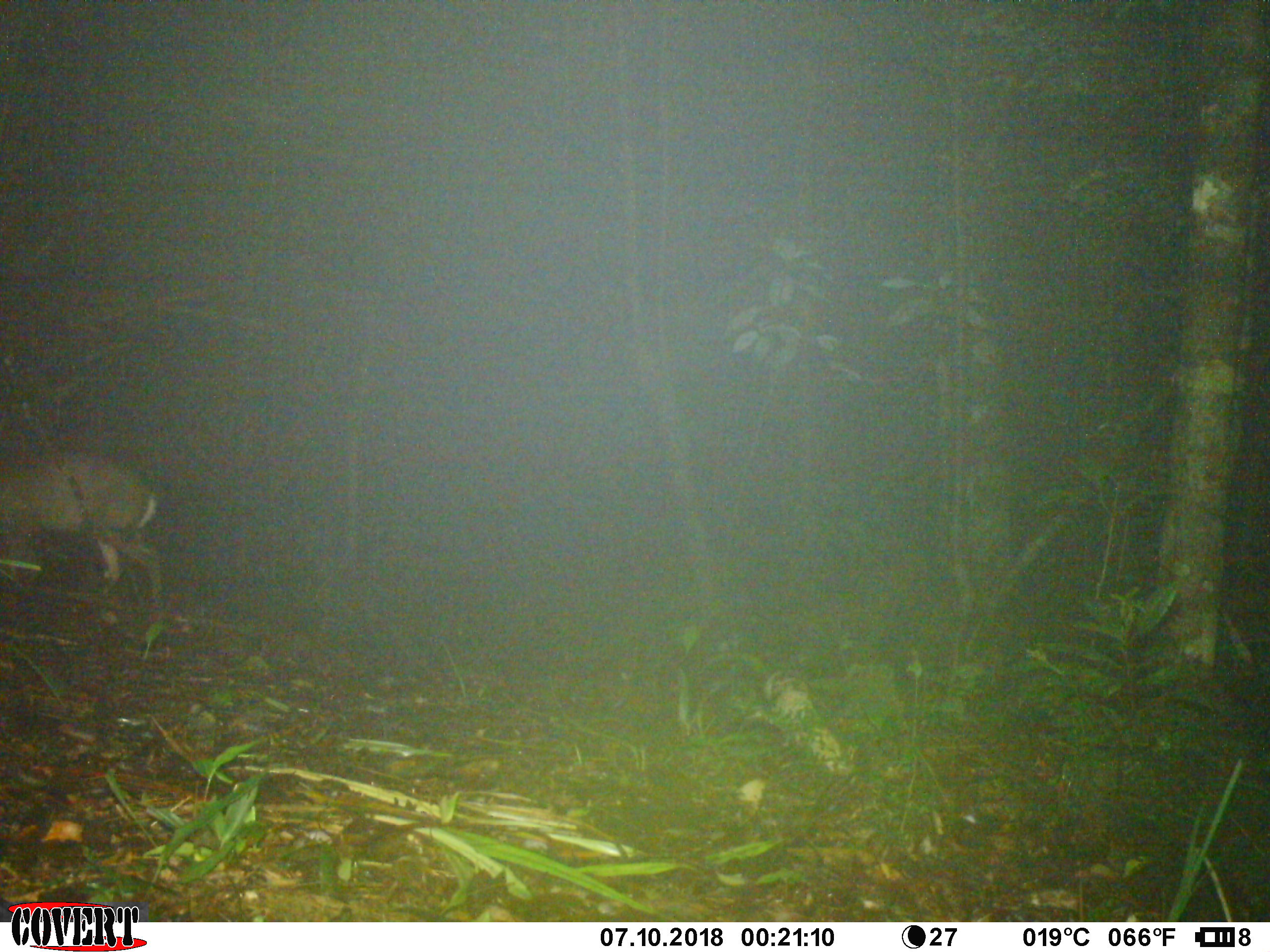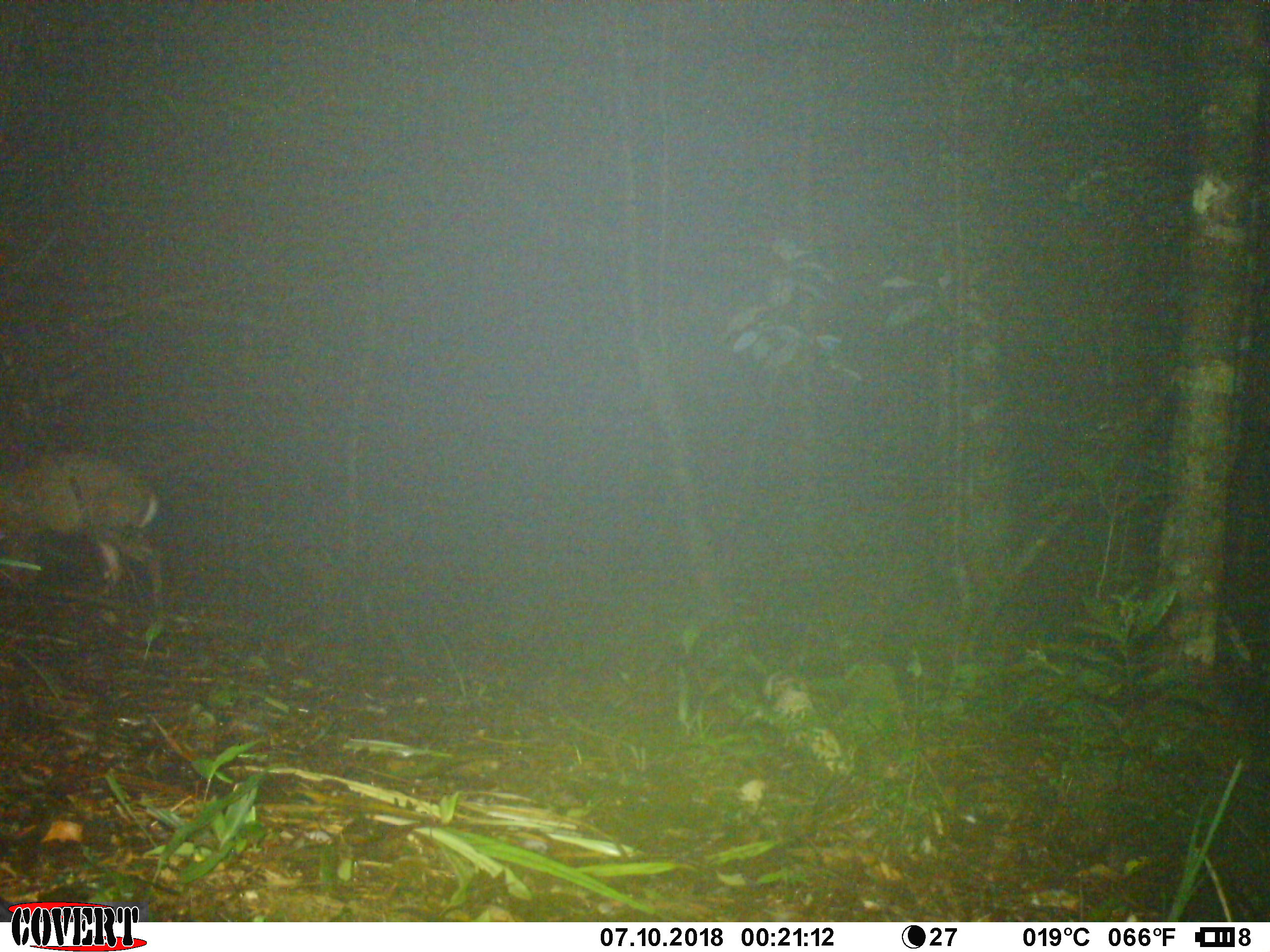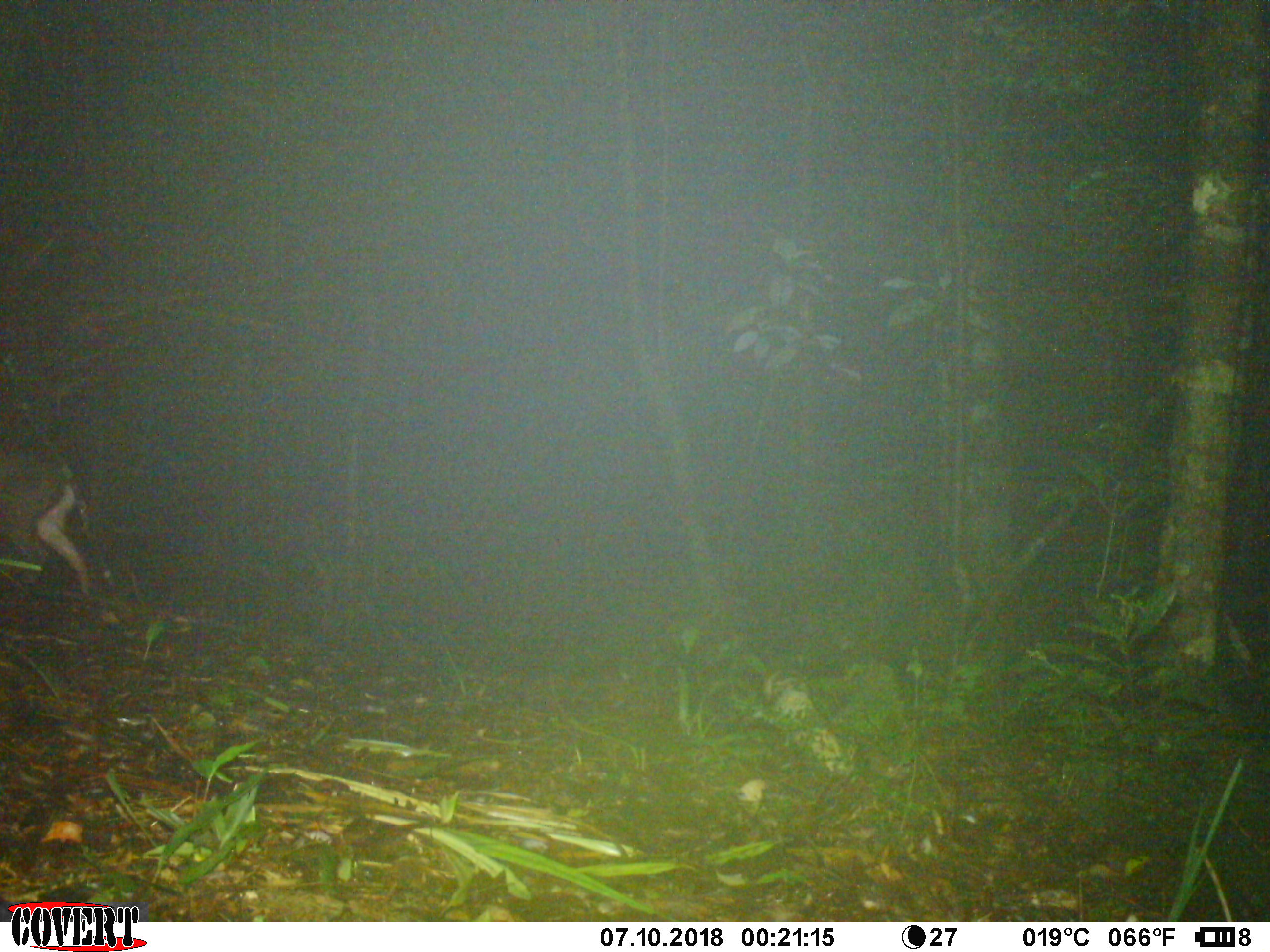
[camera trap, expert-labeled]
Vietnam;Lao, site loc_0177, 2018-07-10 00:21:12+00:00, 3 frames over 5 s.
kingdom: Animalia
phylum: Chordata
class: Mammalia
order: Artiodactyla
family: Cervidae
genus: Muntiacus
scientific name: Muntiacus rooseveltorum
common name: roosevelt's muntjac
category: roosevelts muntjac group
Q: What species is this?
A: Roosevelts muntjac group (roosevelt's muntjac) (Muntiacus rooseveltorum).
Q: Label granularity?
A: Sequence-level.